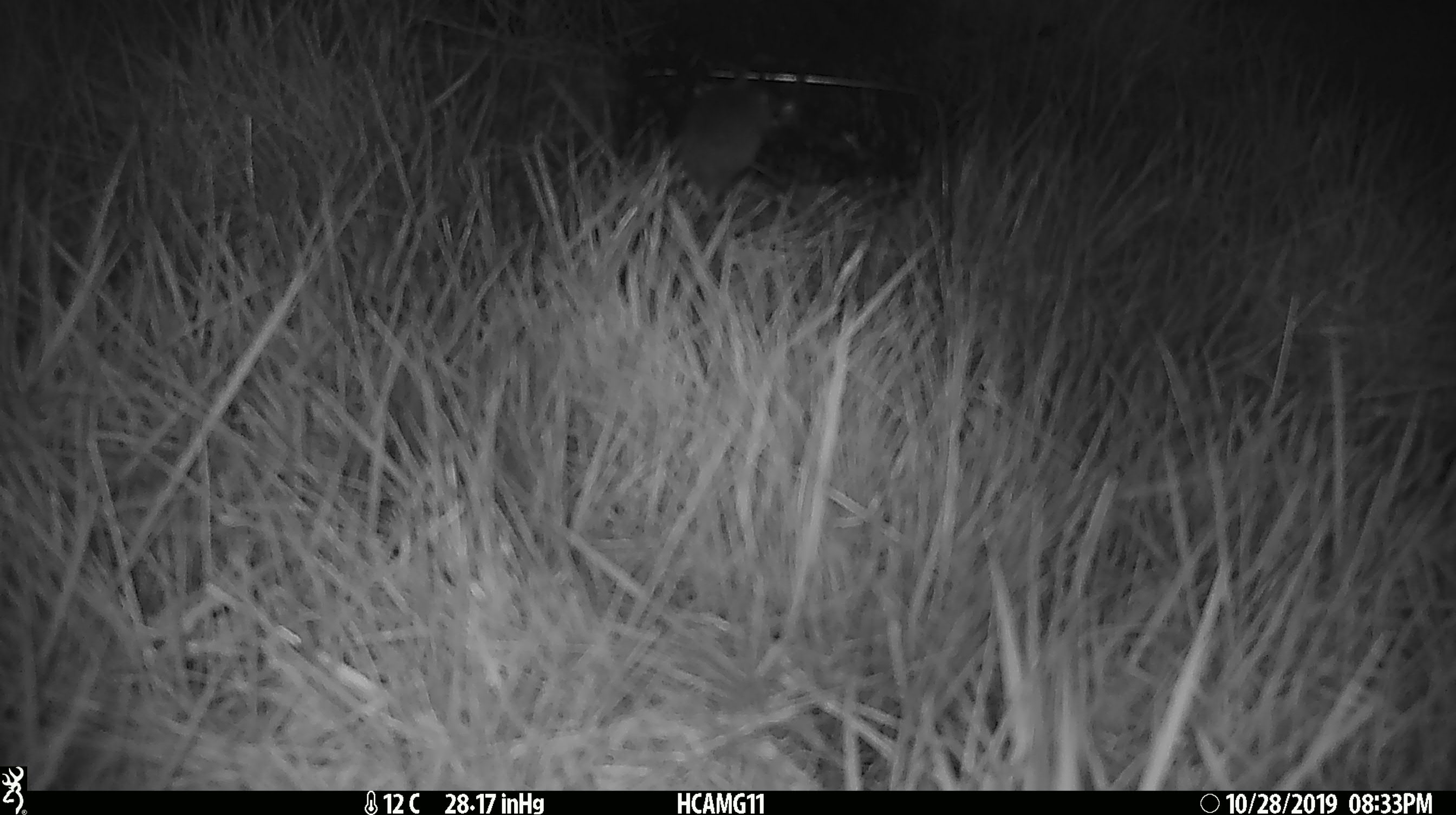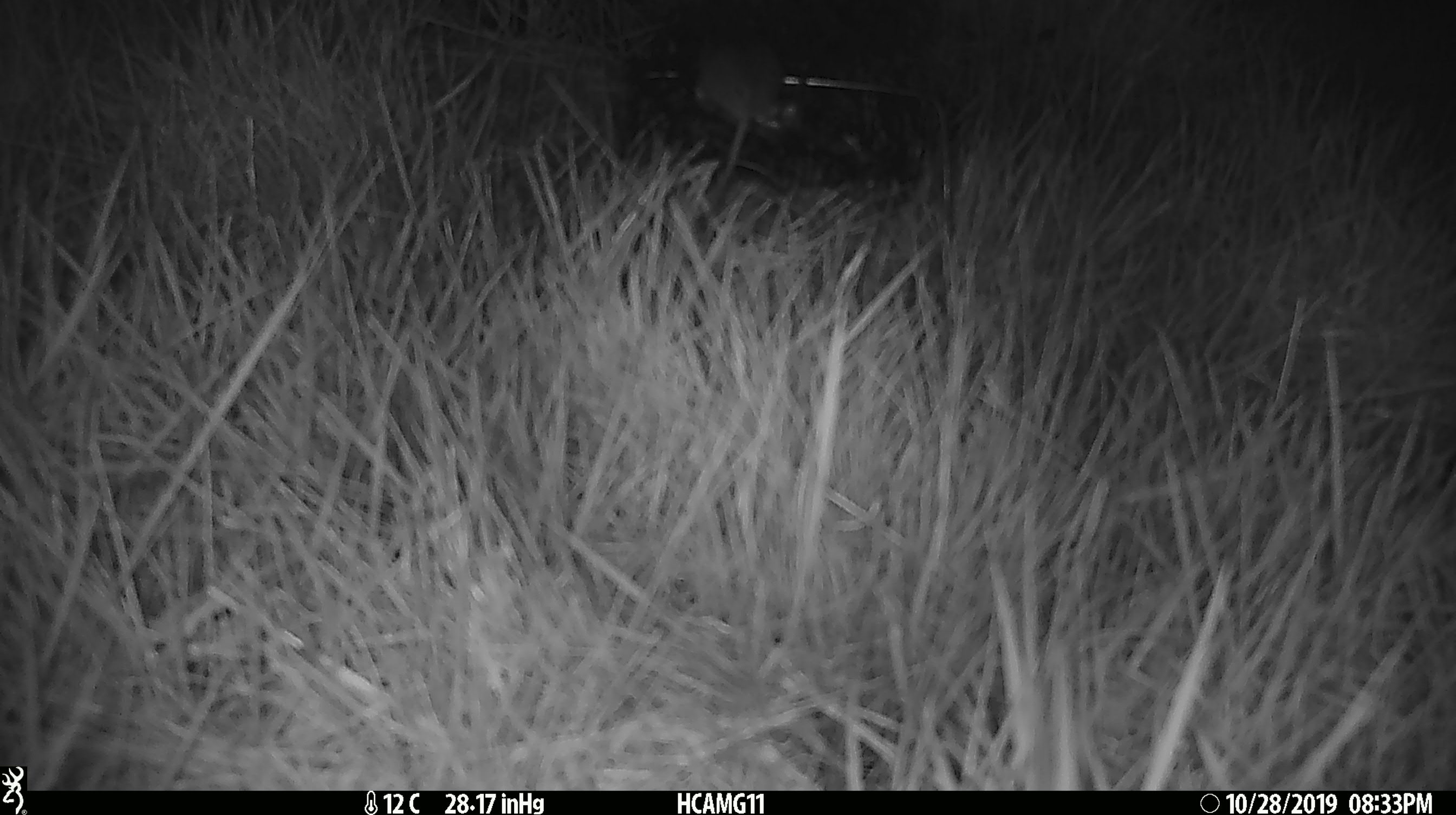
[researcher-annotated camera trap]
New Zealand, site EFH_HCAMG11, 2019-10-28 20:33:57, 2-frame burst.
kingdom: Animalia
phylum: Chordata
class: Mammalia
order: Rodentia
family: Muridae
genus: Mus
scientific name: Mus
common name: mouse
Mouse (Mus).